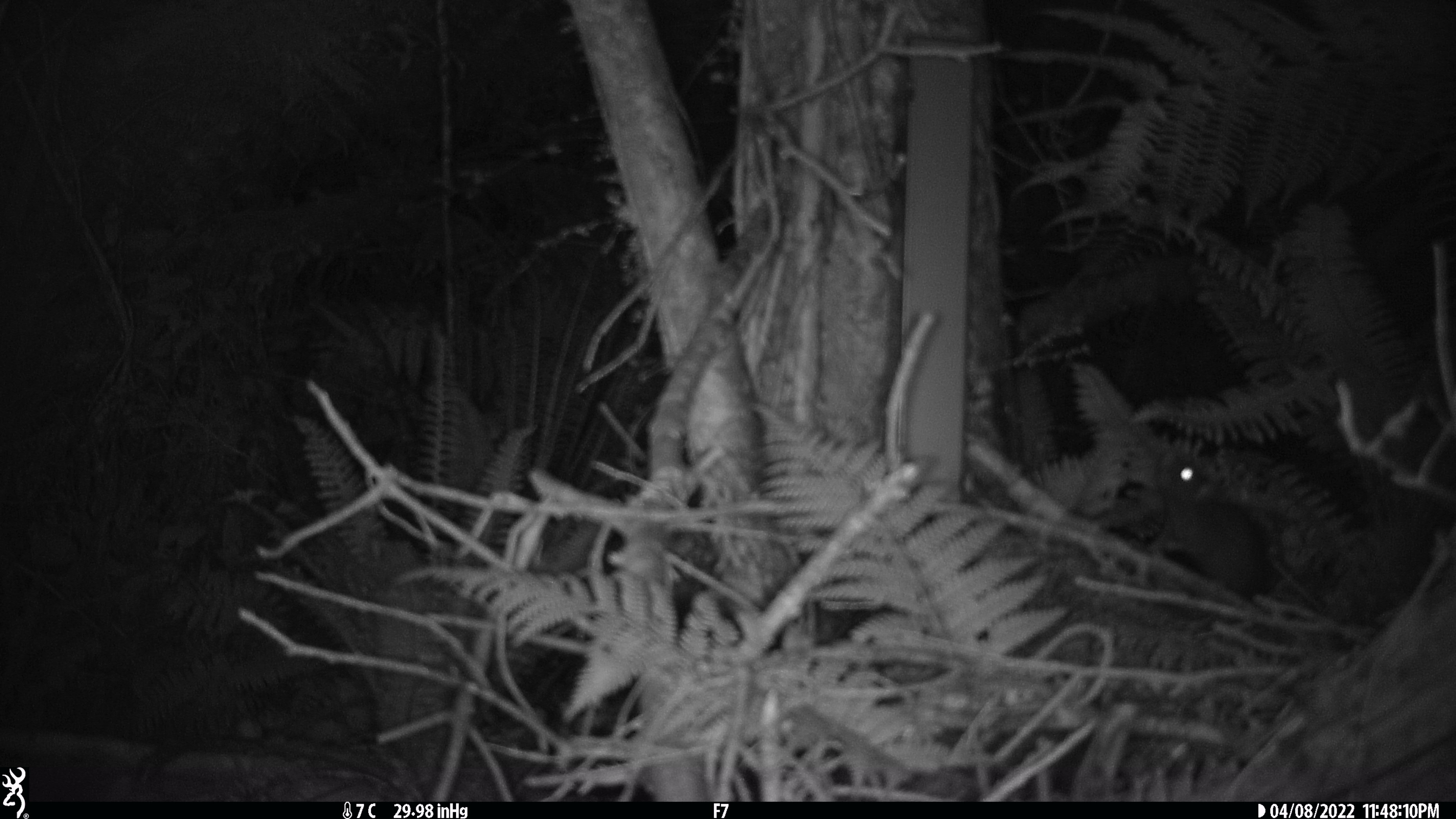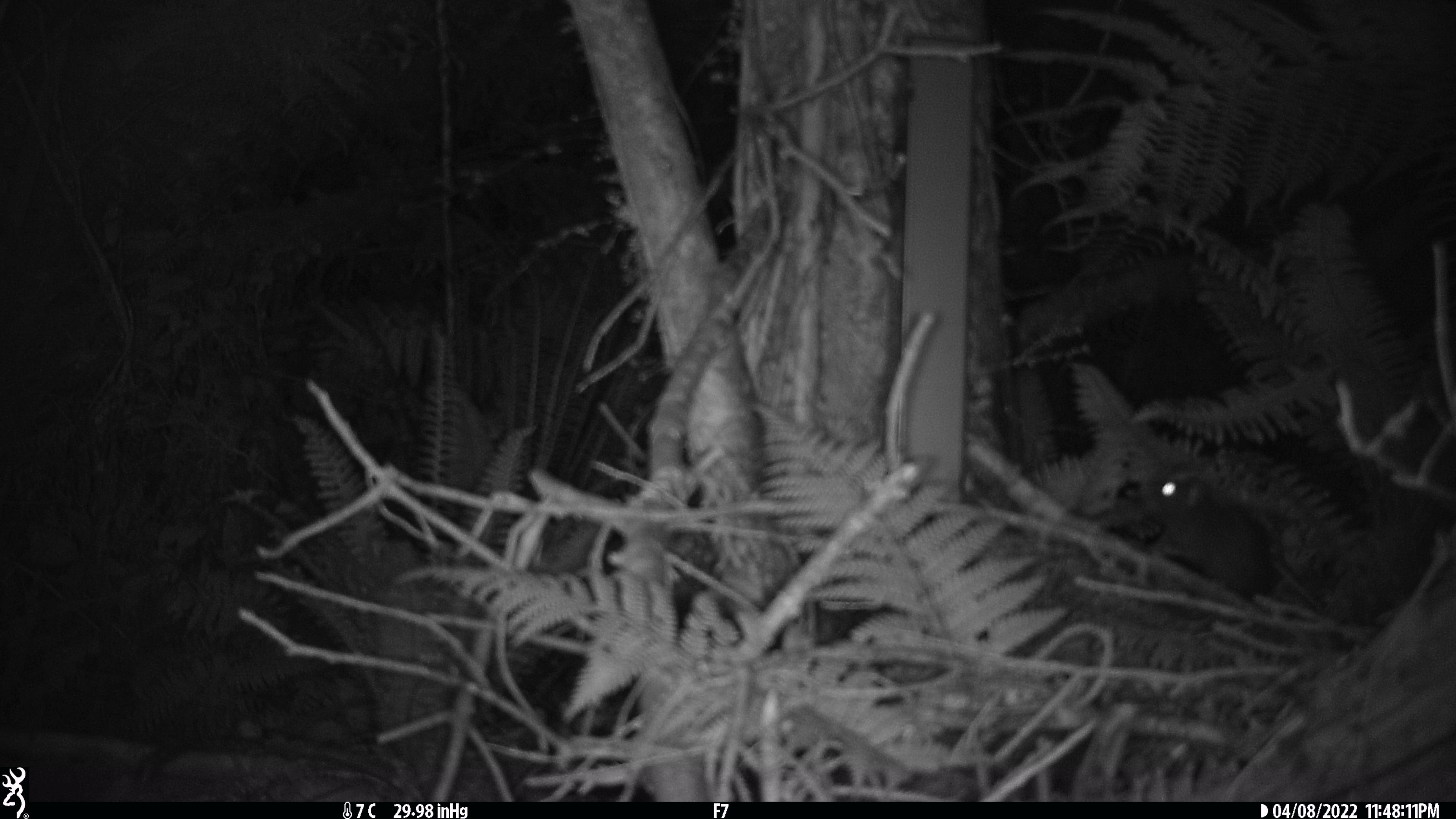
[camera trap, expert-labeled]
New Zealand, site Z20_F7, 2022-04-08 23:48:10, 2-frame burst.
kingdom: Animalia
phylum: Chordata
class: Mammalia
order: Rodentia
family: Muridae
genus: Rattus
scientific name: Rattus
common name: rat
Rat (Rattus).